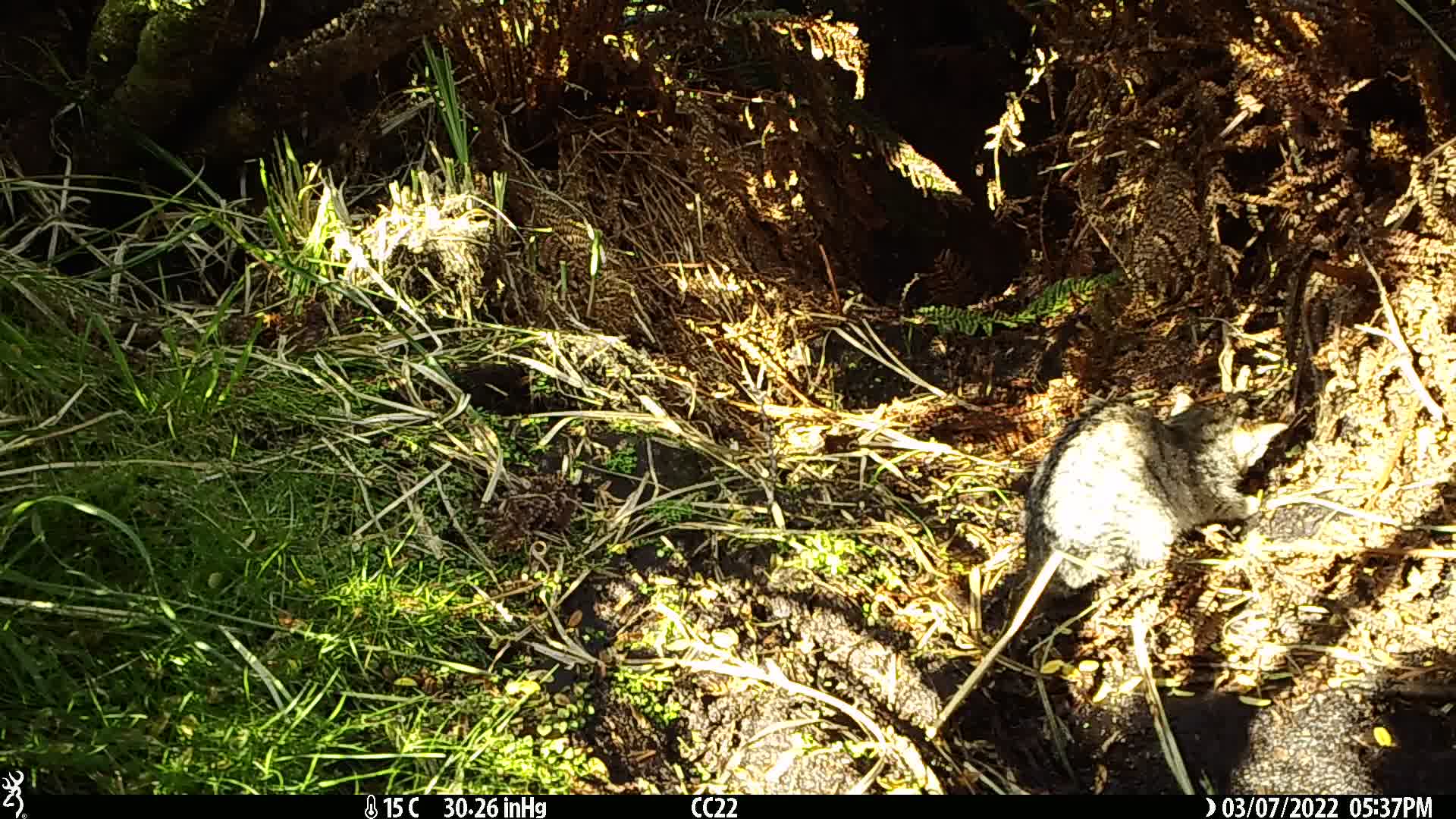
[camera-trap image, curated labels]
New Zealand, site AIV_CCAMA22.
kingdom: Animalia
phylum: Chordata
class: Mammalia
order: Carnivora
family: Felidae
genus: Felis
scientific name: Felis catus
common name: domestic cat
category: cat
Cat (domestic cat) (Felis catus).